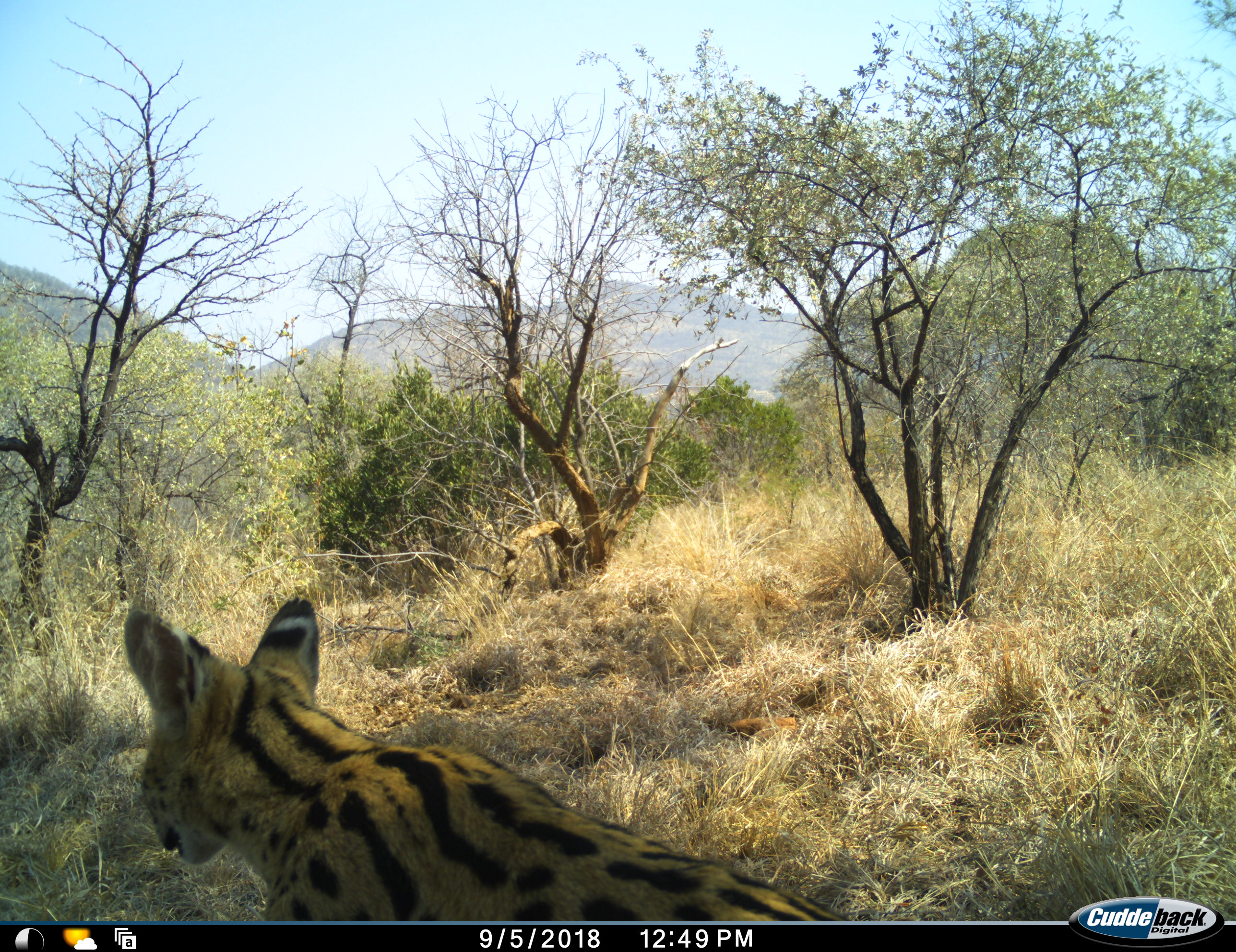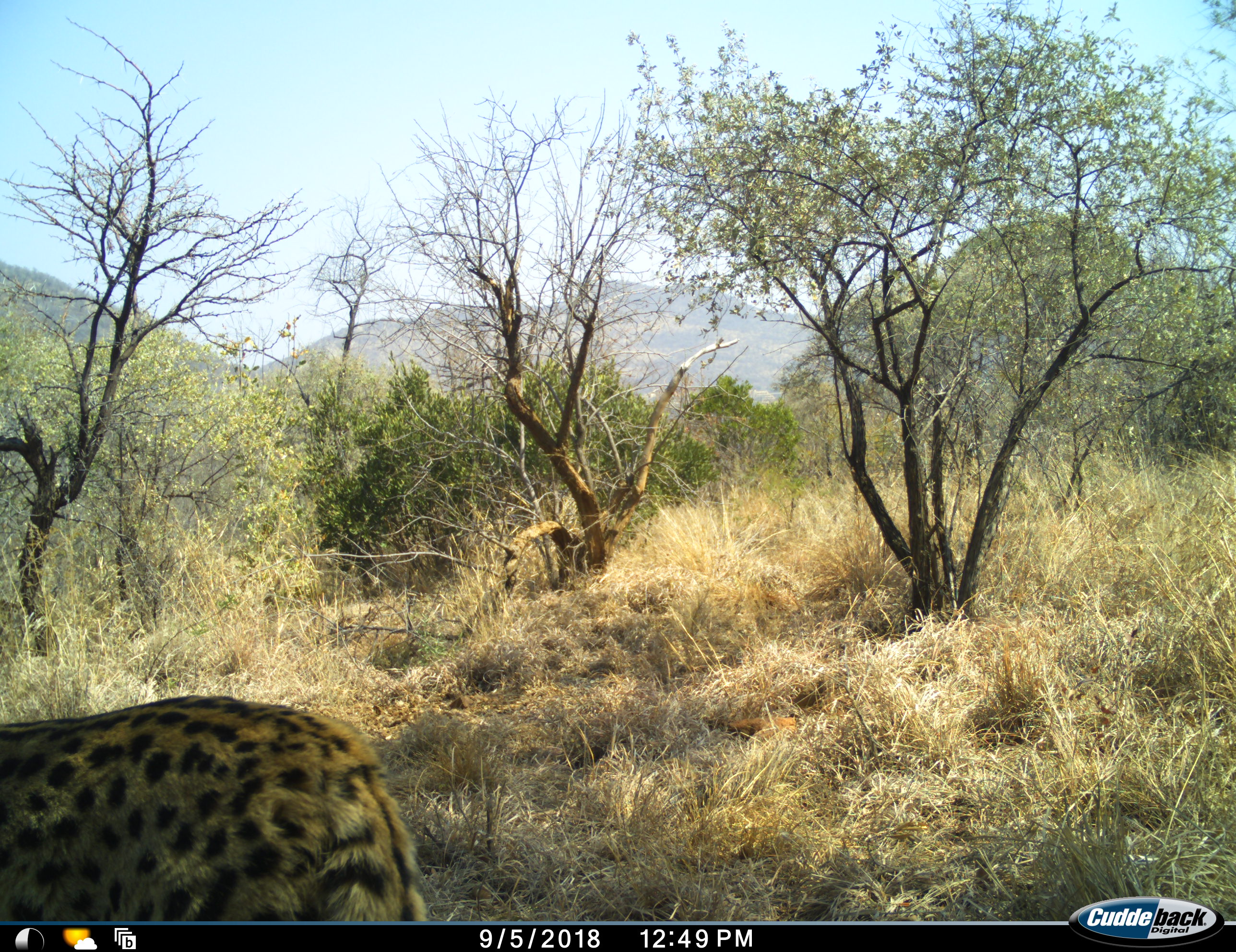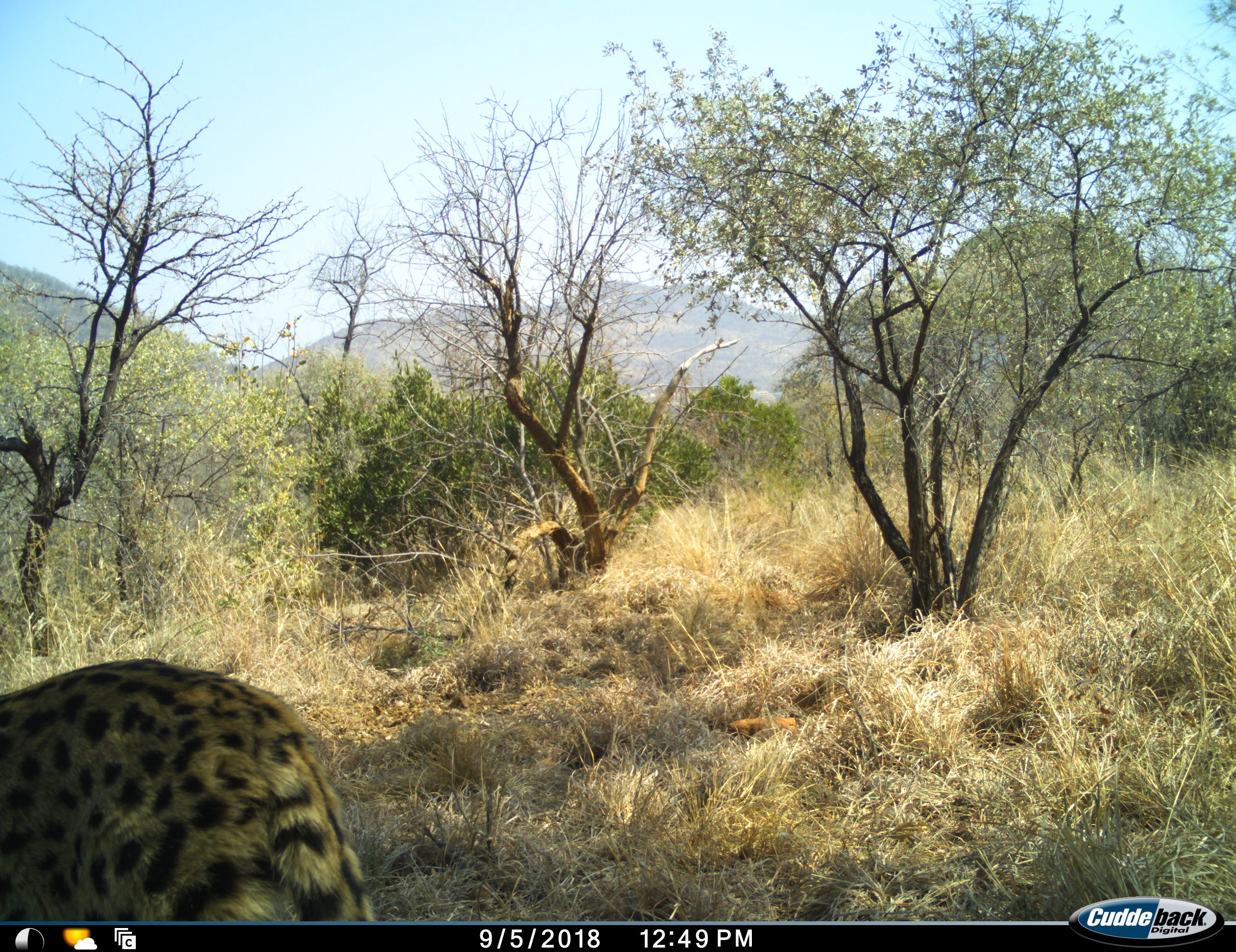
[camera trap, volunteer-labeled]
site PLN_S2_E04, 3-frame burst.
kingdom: Animalia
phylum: Chordata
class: Mammalia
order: Carnivora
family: Felidae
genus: Leptailurus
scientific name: Leptailurus serval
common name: serval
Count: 1.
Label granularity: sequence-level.